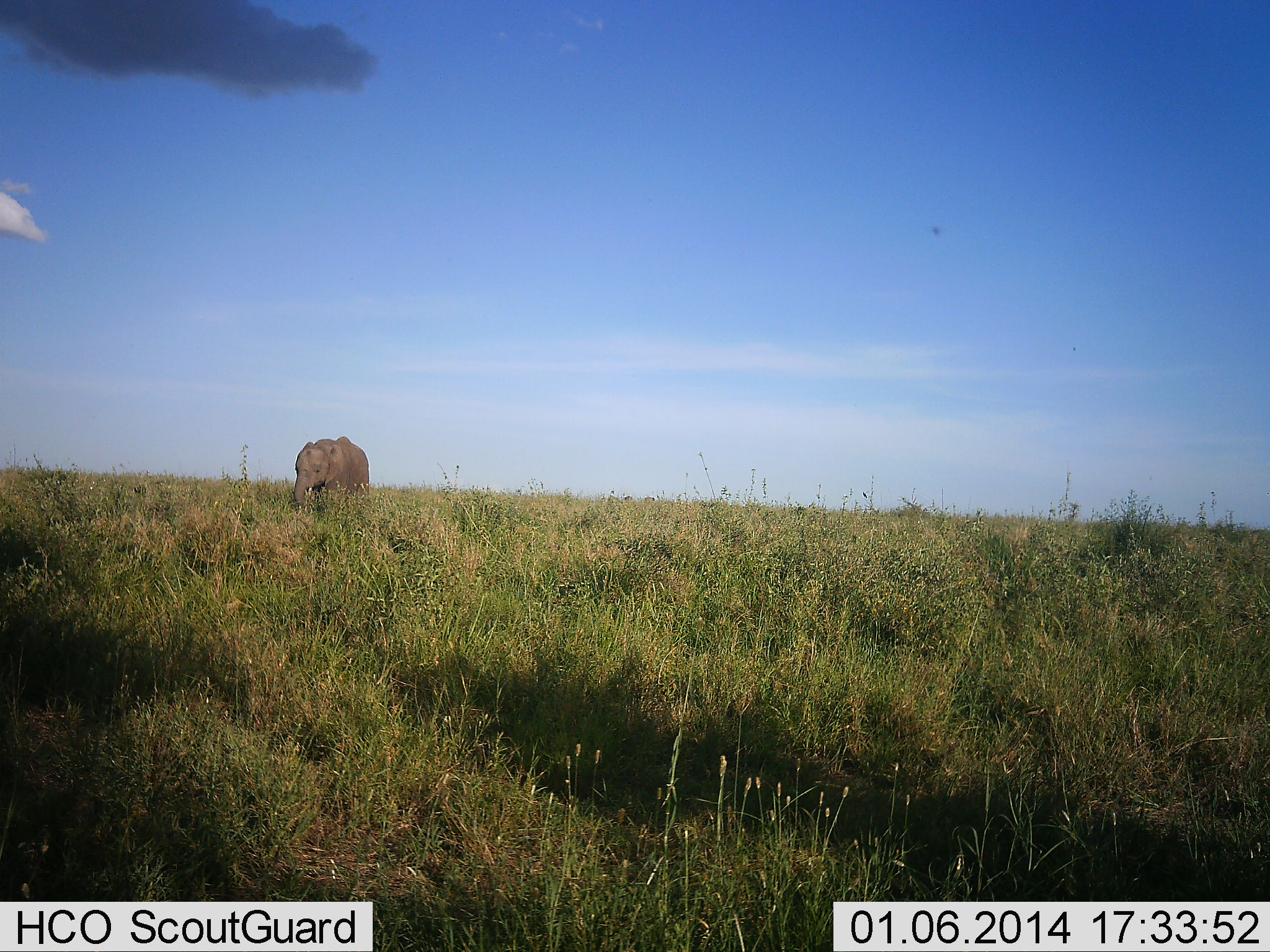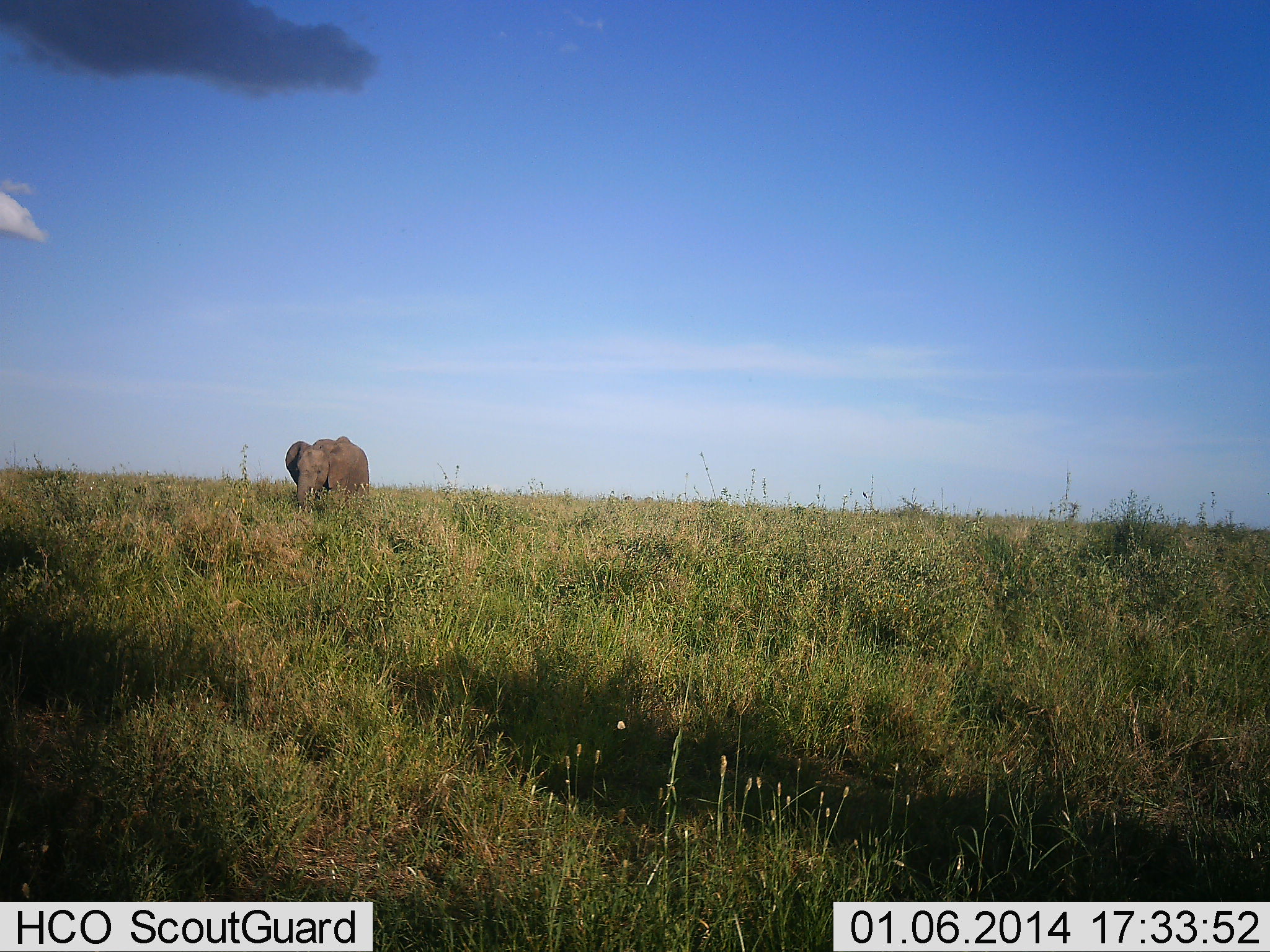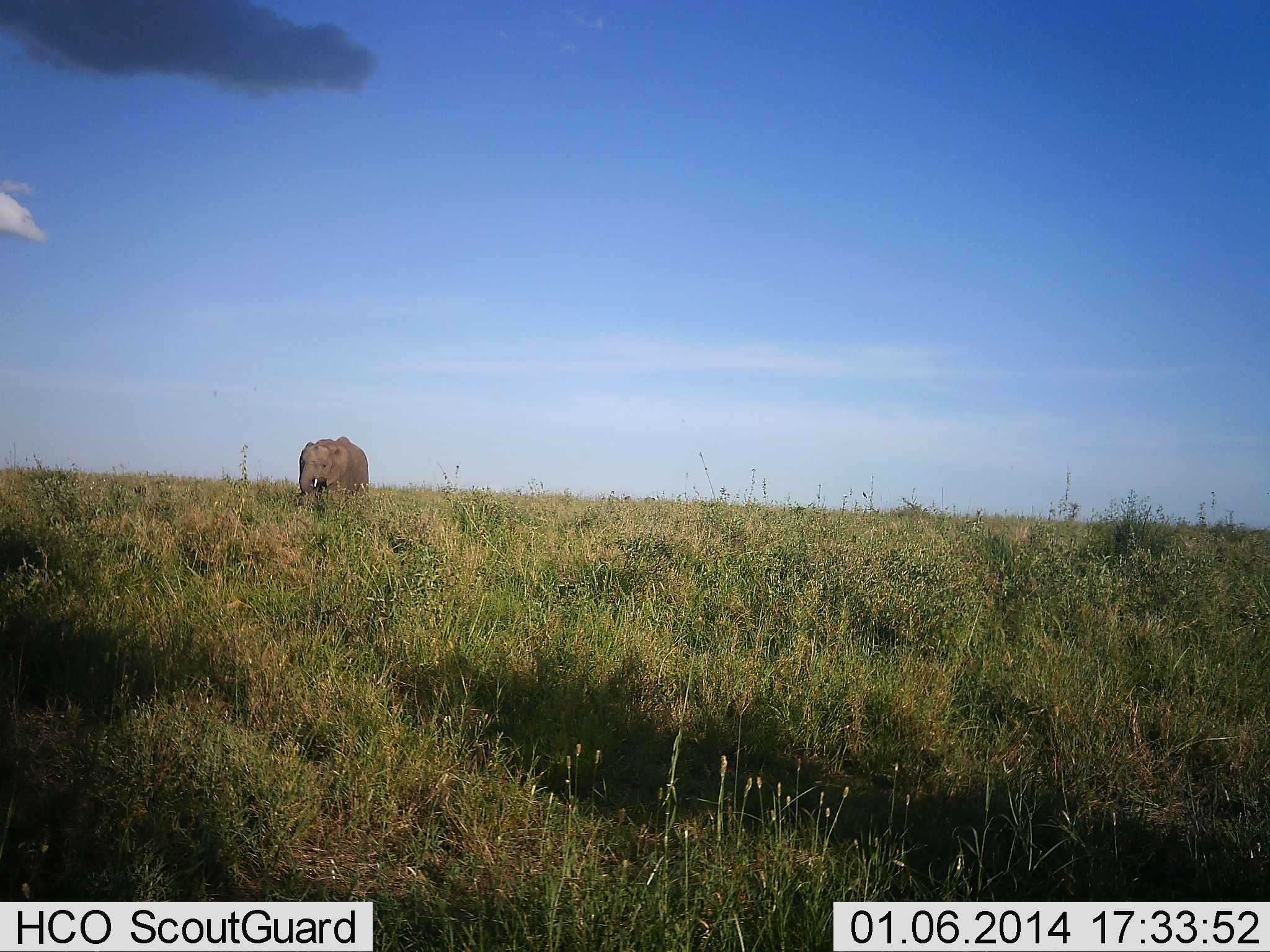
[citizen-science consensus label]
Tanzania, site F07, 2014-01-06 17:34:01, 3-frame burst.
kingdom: Animalia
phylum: Chordata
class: Mammalia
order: Proboscidea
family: Elephantidae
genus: Loxodonta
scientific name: Loxodonta africana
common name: african bush elephant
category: elephant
Elephant (african bush elephant) (Loxodonta africana), count 1. Behavior (volunteer vote fractions): standing 70%, resting 0%, moving 20%, interacting 0%. Young present (vote fraction): 0%. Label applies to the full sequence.